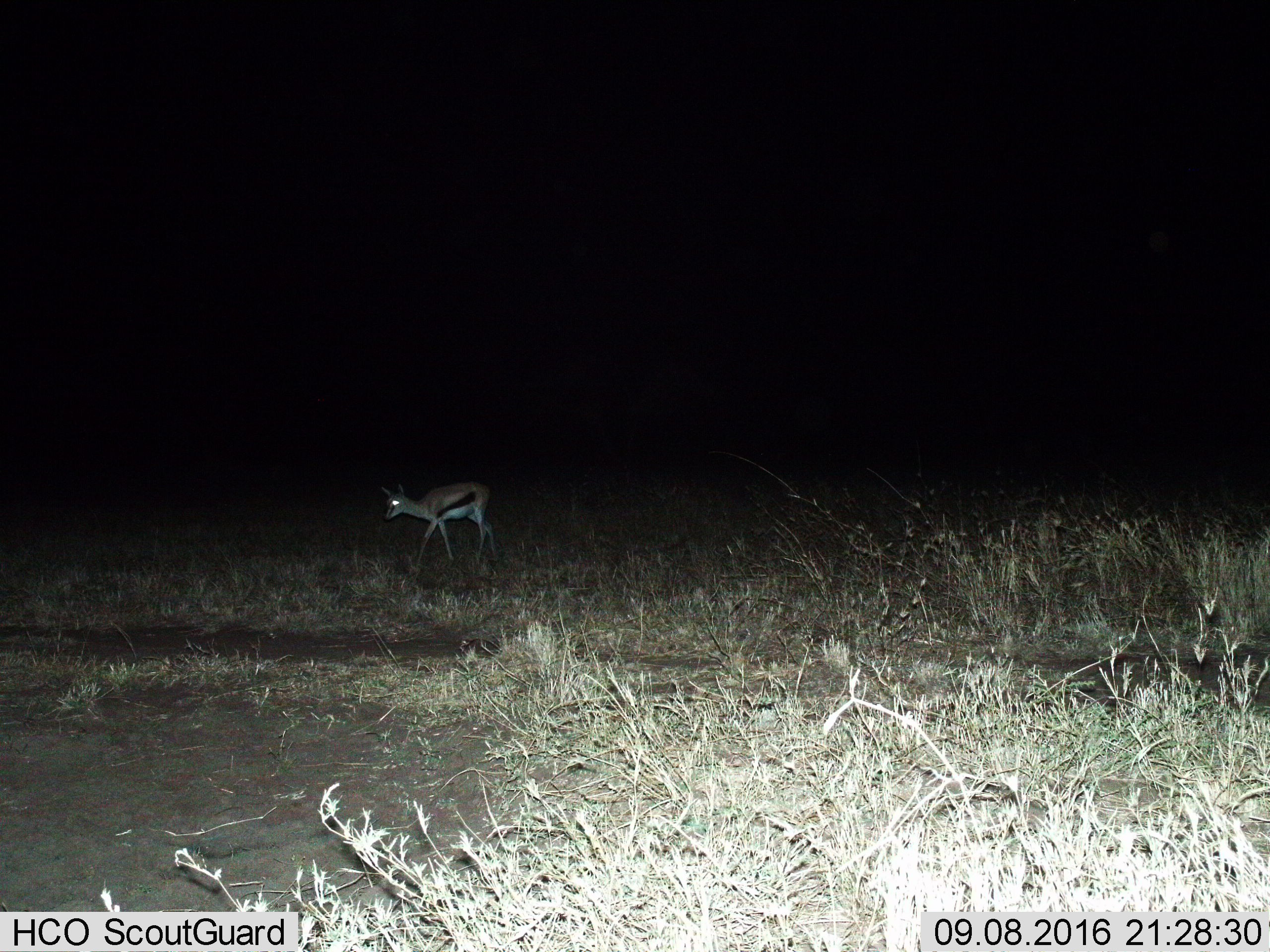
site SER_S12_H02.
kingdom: Animalia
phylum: Chordata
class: Mammalia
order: Artiodactyla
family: Bovidae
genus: Eudorcas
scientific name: Eudorcas thomsonii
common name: thomson's gazelle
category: gazellethomsons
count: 1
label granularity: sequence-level